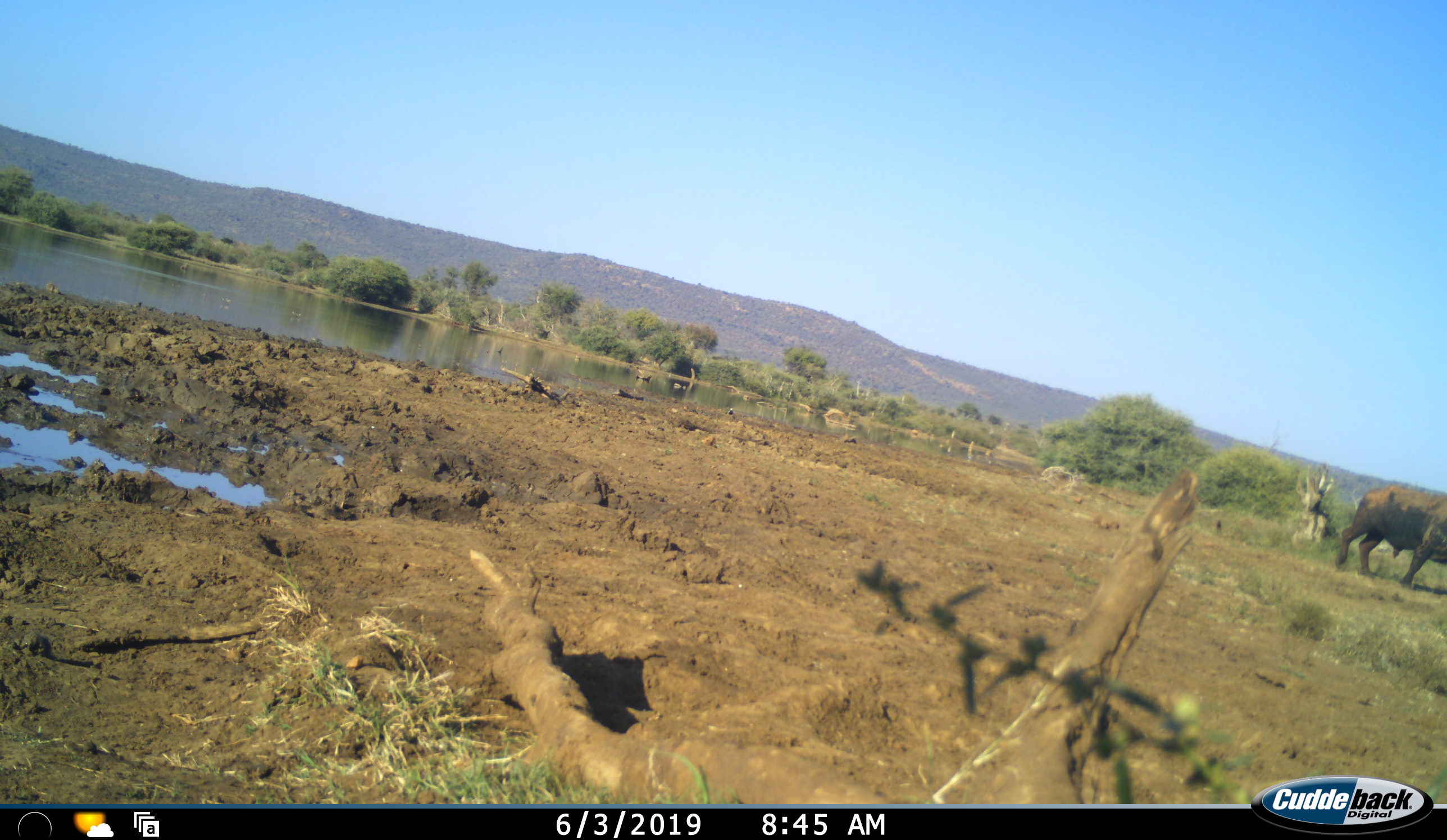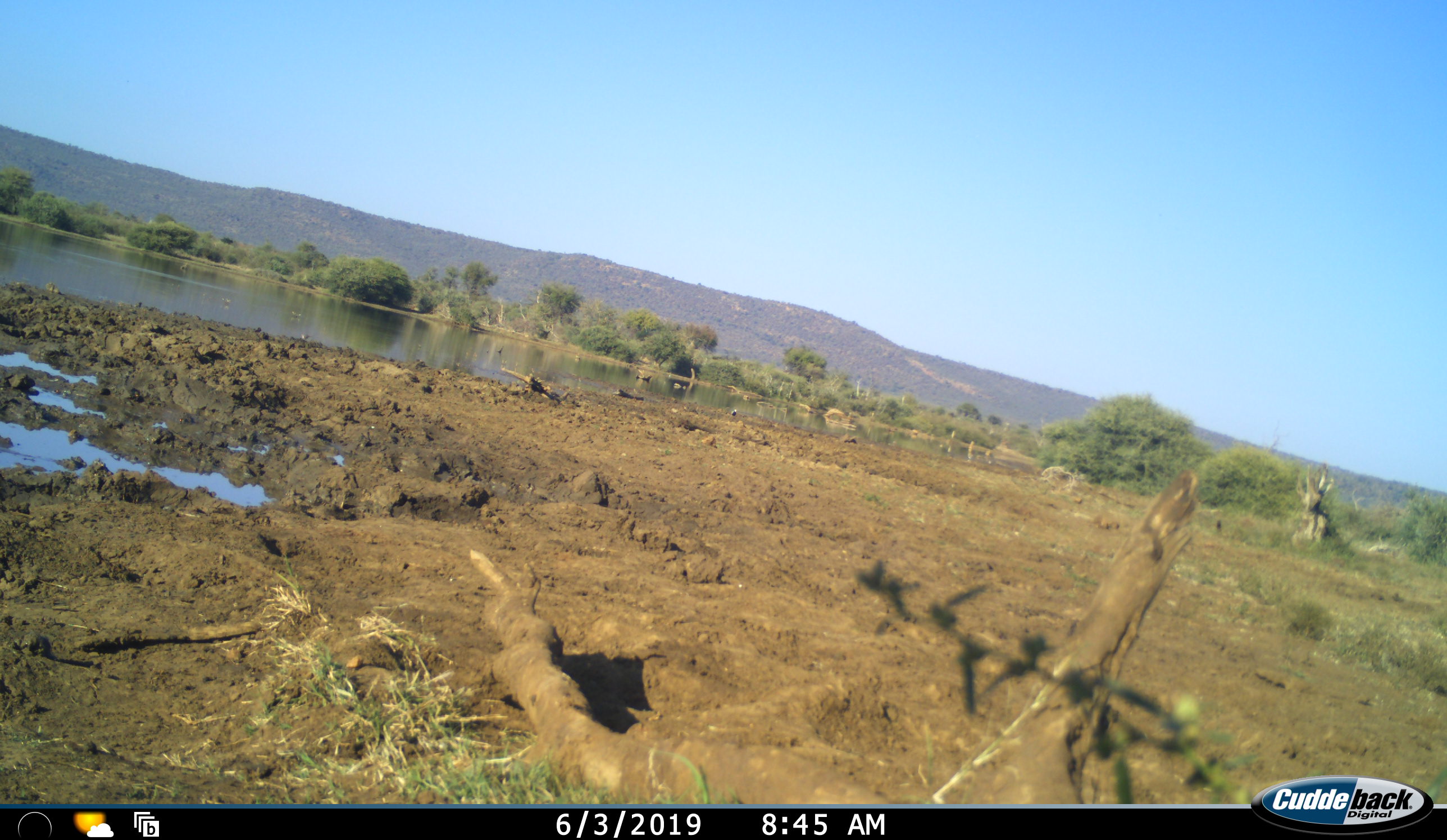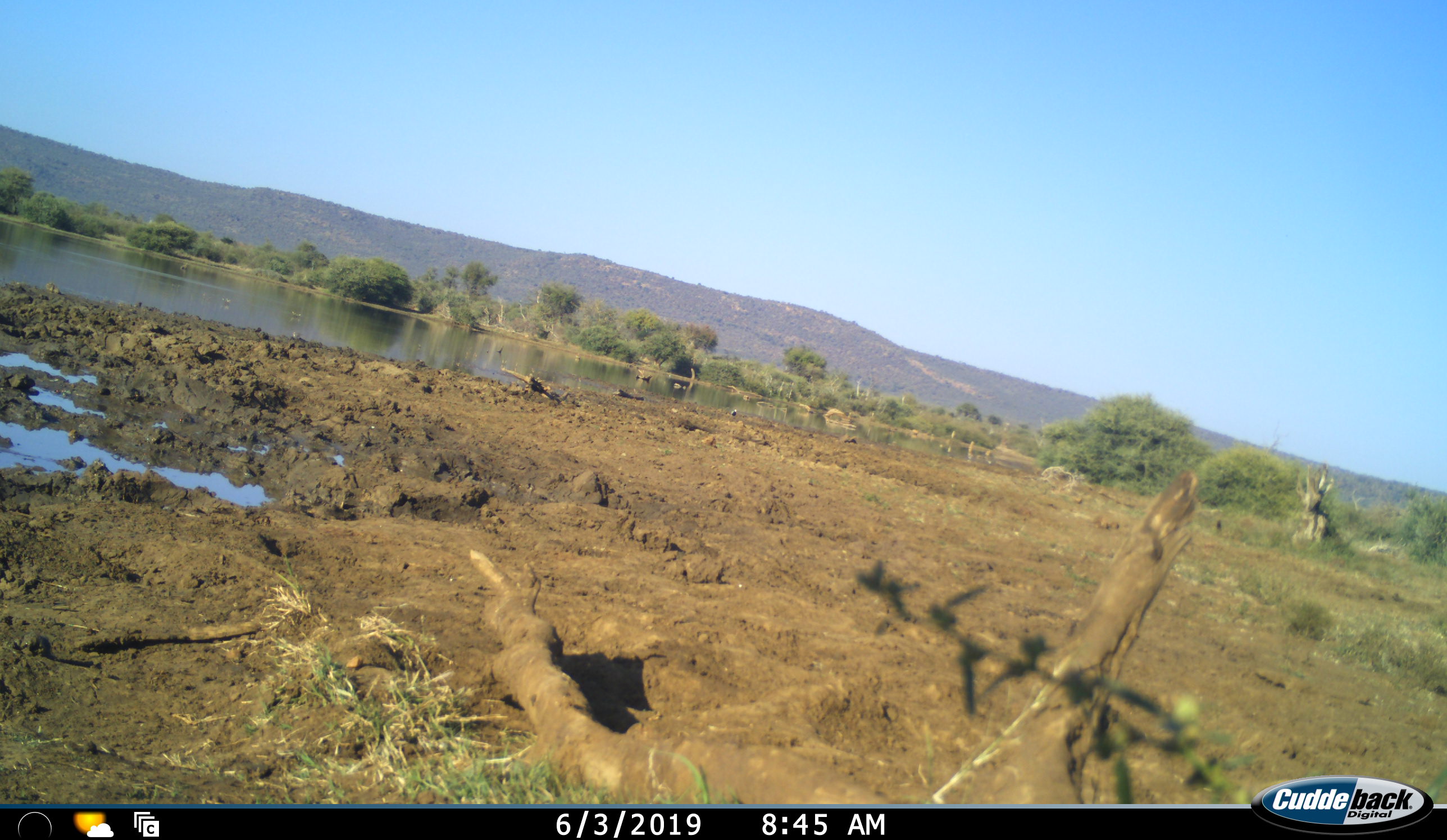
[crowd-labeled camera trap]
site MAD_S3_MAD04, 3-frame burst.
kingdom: Animalia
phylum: Chordata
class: Mammalia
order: Artiodactyla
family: Bovidae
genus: Syncerus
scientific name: Syncerus caffer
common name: african buffalo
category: buffalo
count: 1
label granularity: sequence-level